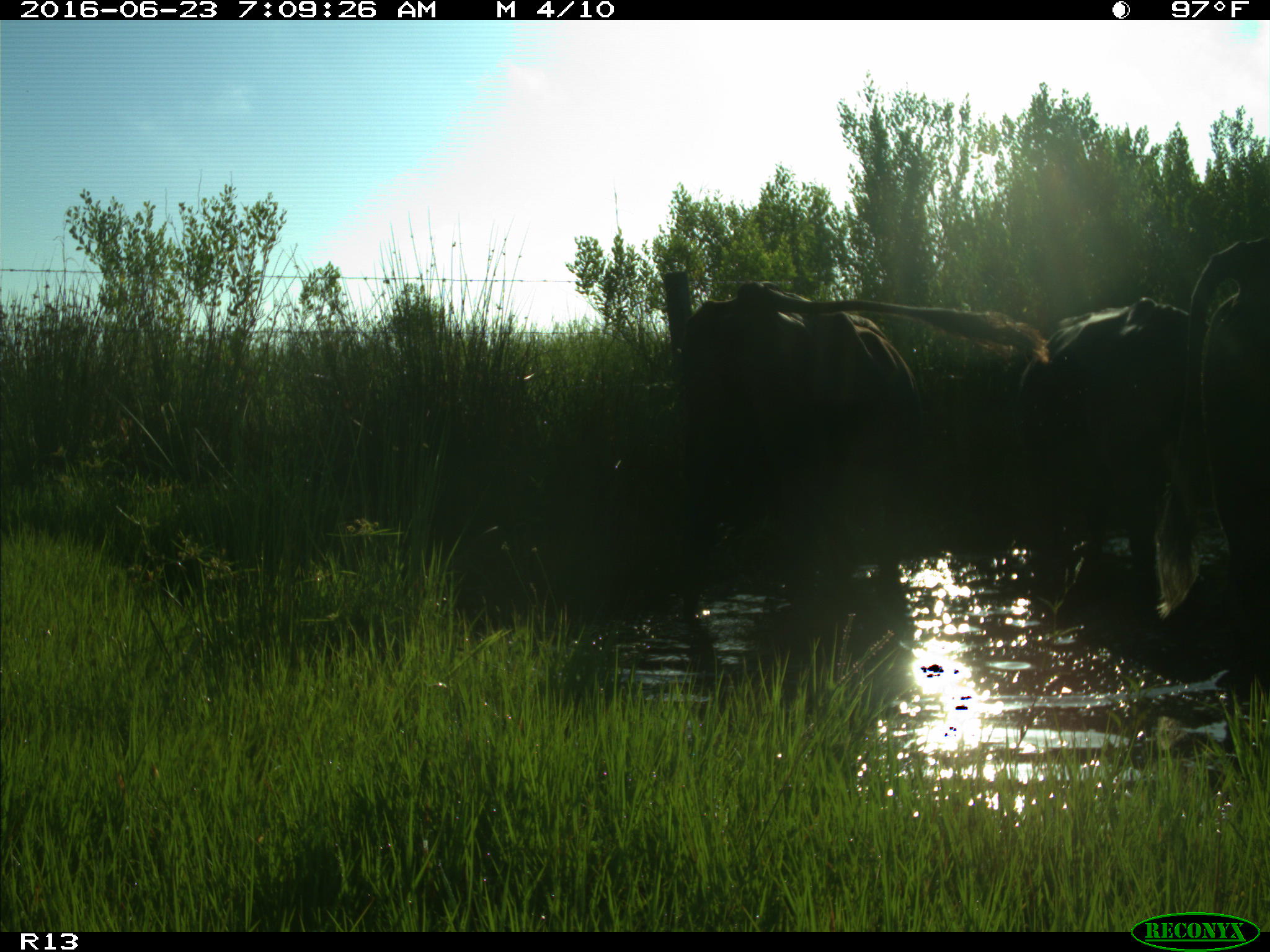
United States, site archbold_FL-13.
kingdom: Animalia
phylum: Chordata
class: Mammalia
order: Artiodactyla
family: Bovidae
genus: Bos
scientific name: Bos taurus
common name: domestic cow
Bos taurus (domestic cow).